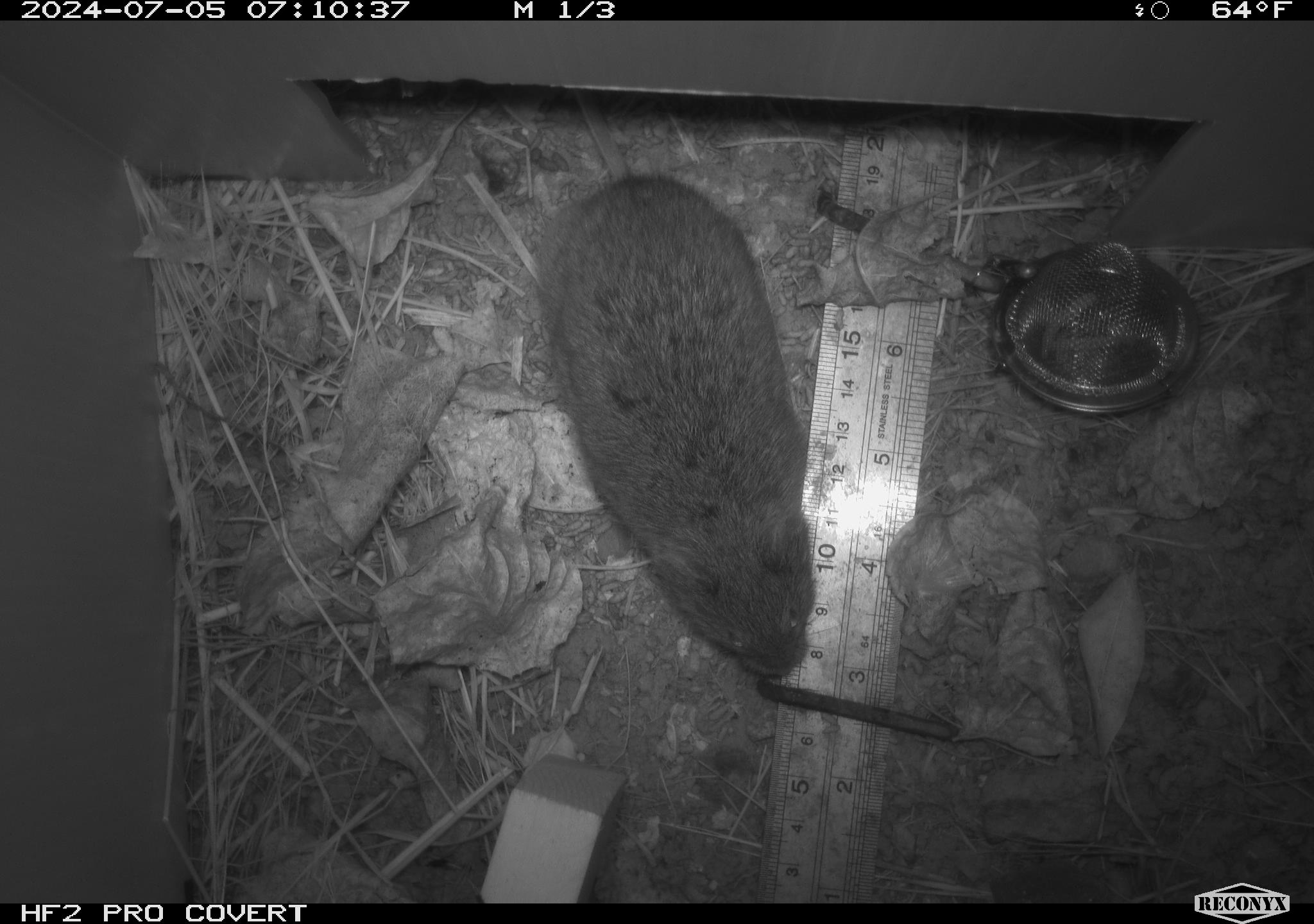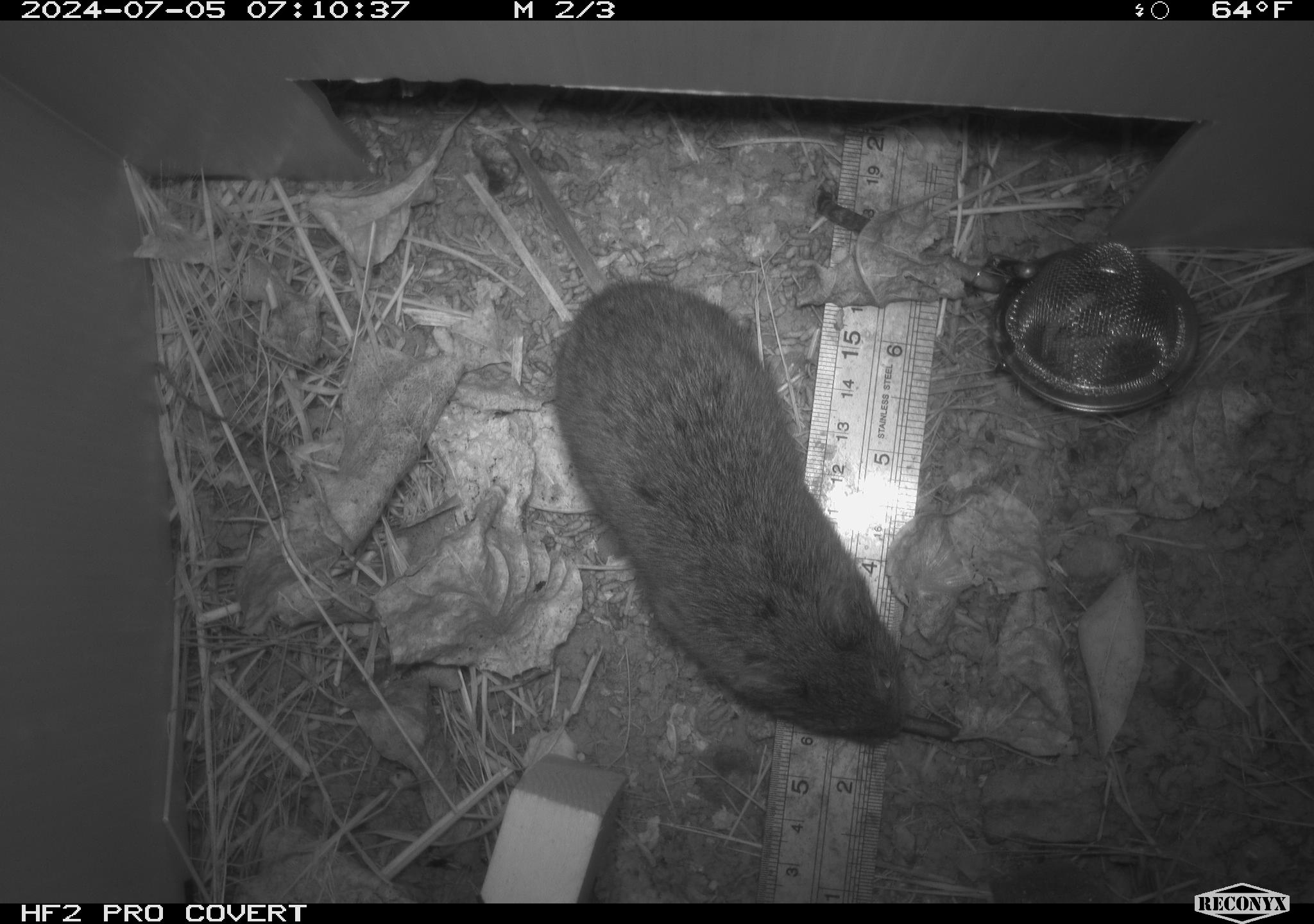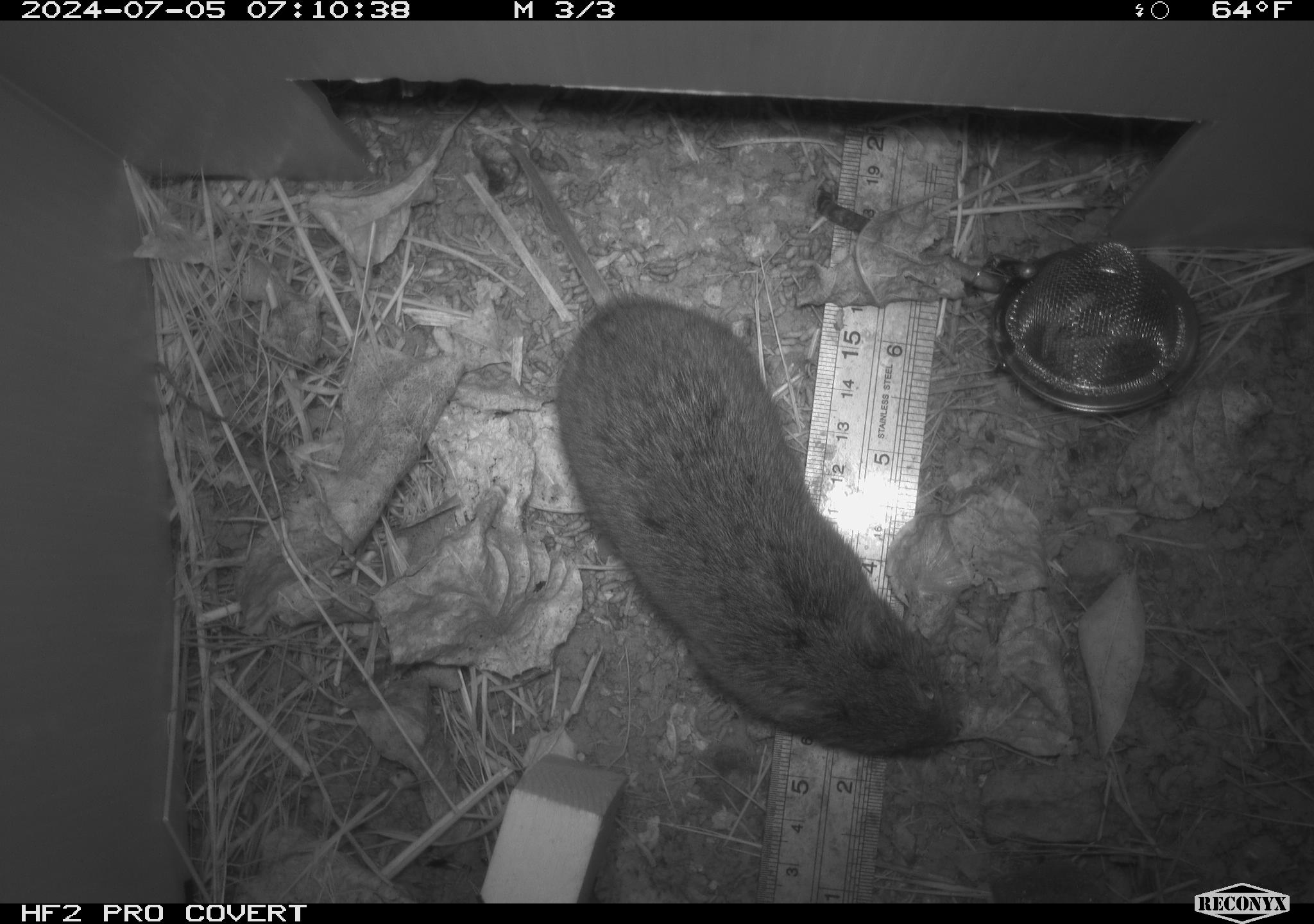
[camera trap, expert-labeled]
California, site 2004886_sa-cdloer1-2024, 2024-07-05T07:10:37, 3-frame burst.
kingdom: Animalia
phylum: Chordata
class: Mammalia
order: Rodentia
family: Cricetidae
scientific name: Arvicolinae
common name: voles, lemmings, and muskrats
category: arvicolinae subfamily